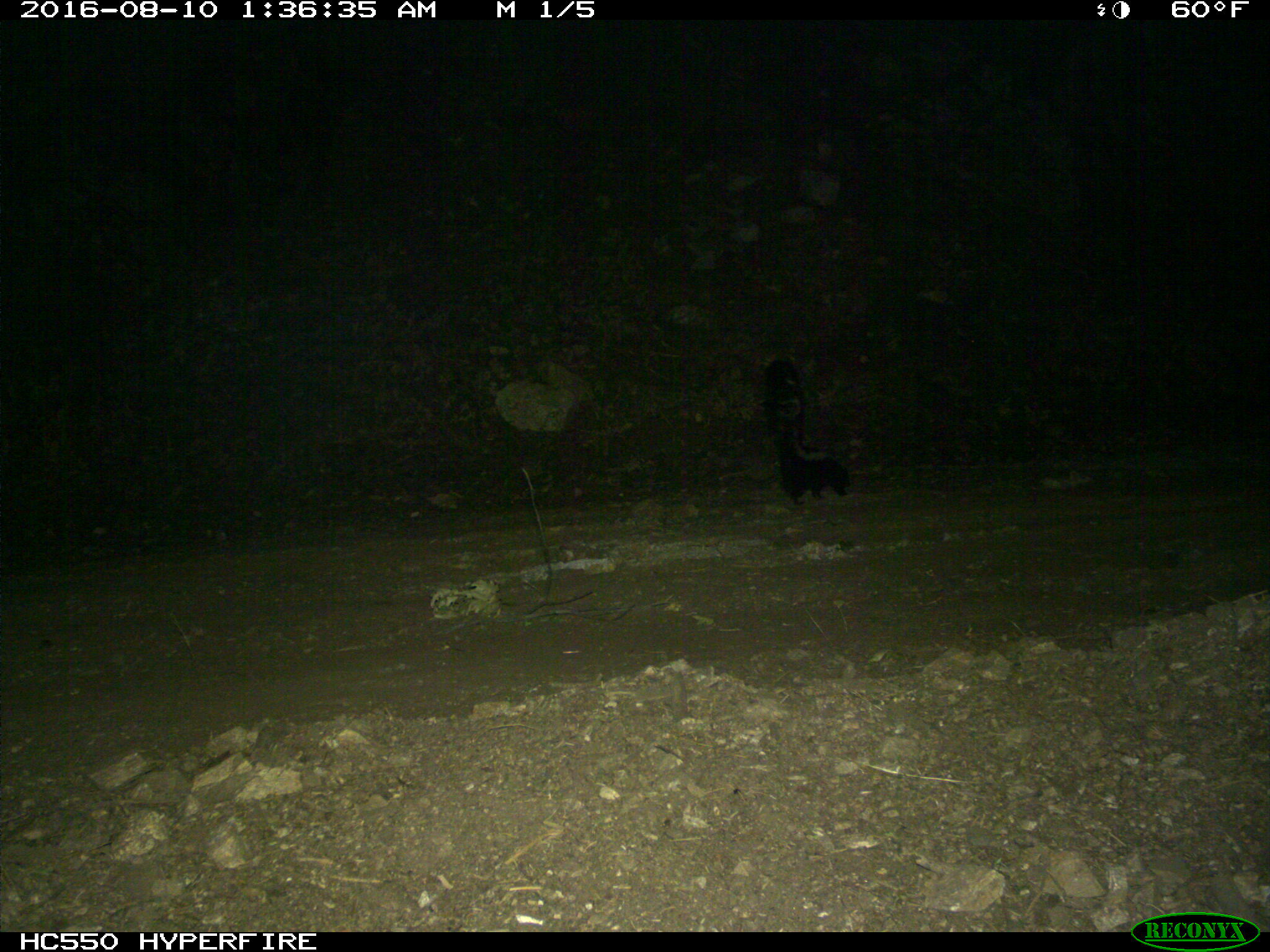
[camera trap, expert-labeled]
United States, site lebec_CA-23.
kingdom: Animalia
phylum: Chordata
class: Mammalia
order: Carnivora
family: Mephitidae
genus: Mephitis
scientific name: Mephitis mephitis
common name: striped skunk